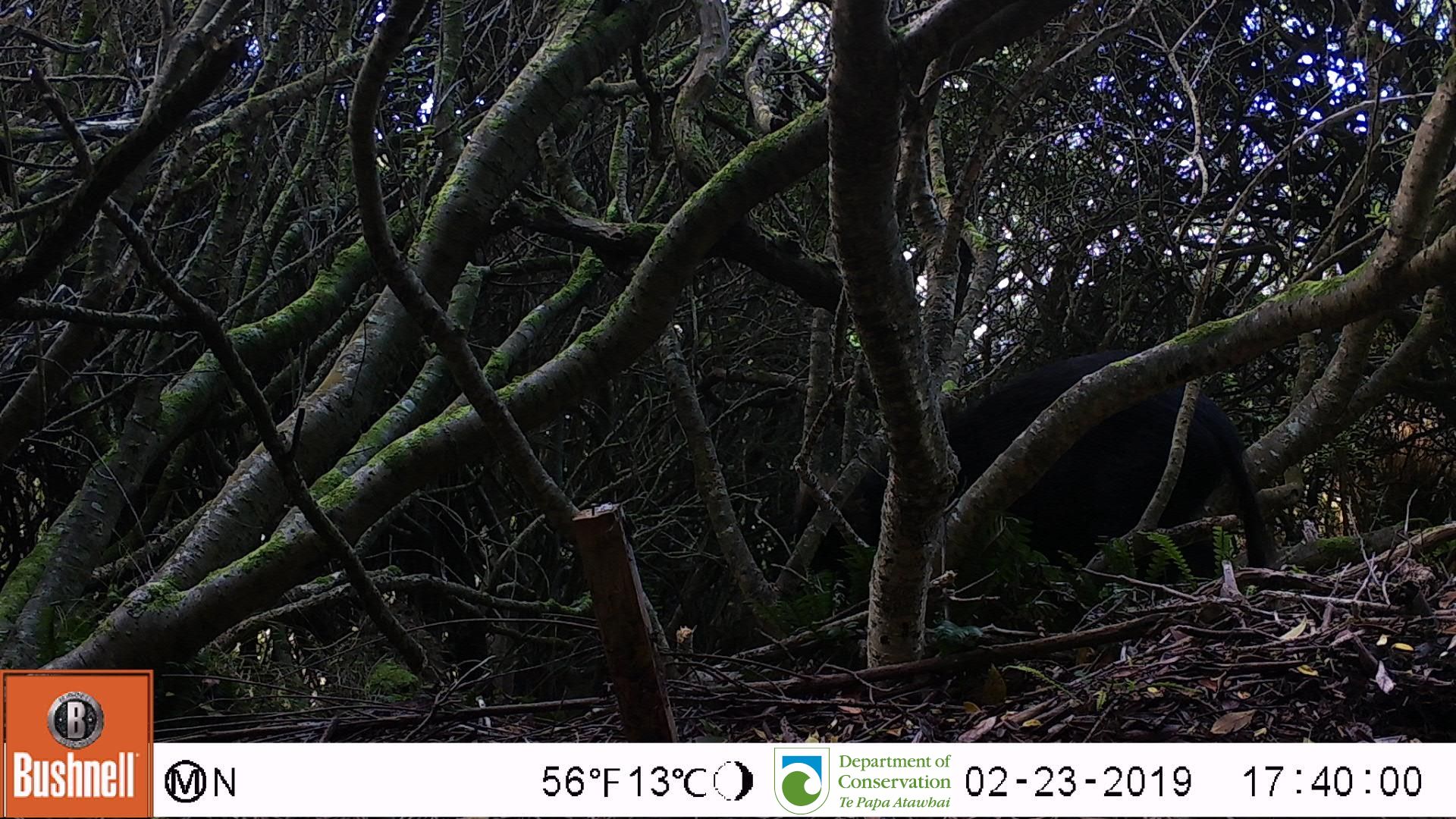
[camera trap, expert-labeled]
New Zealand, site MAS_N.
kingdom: Animalia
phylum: Chordata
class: Mammalia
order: Artiodactyla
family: Suidae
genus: Sus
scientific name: Sus scrofa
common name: pig